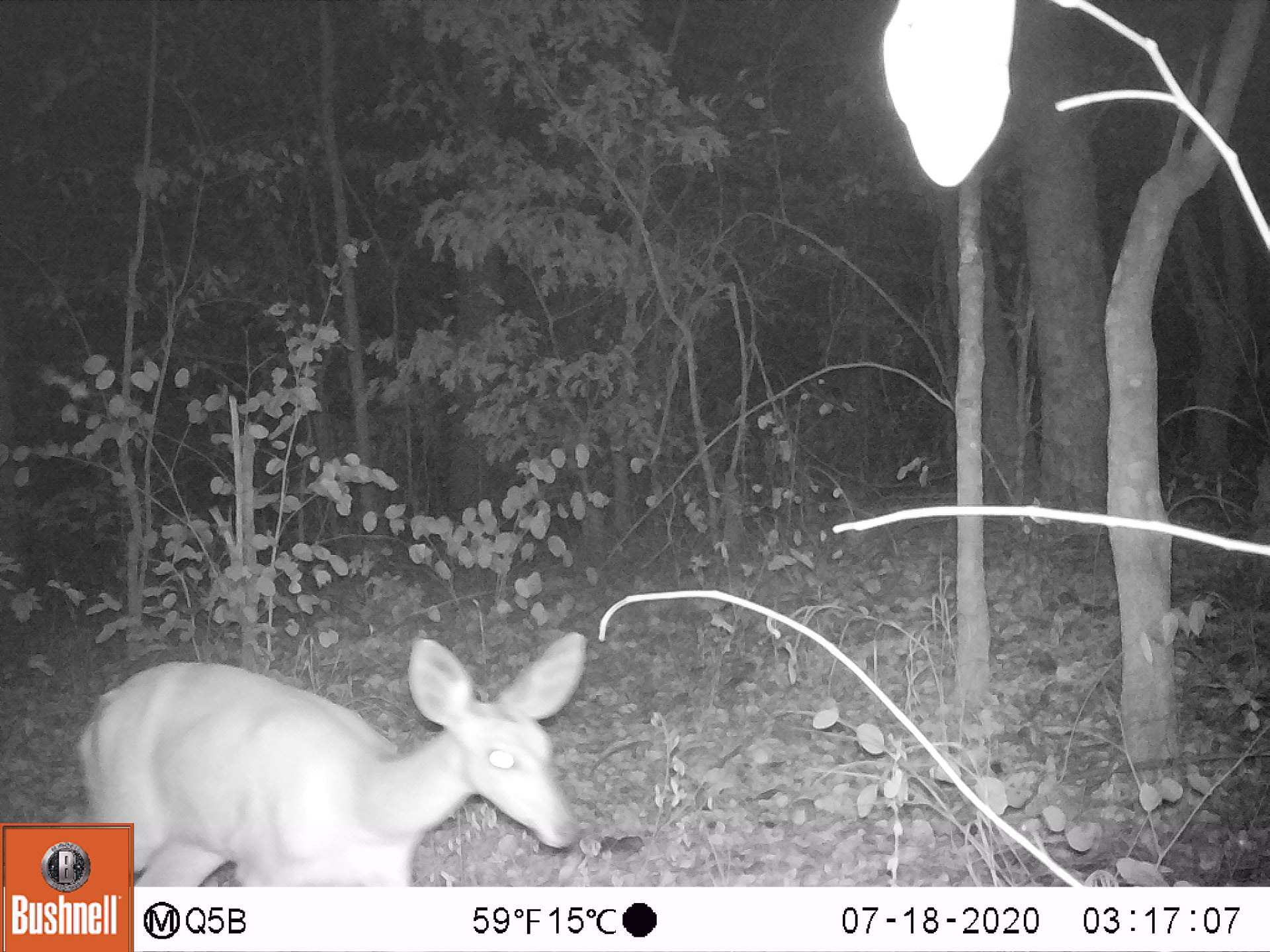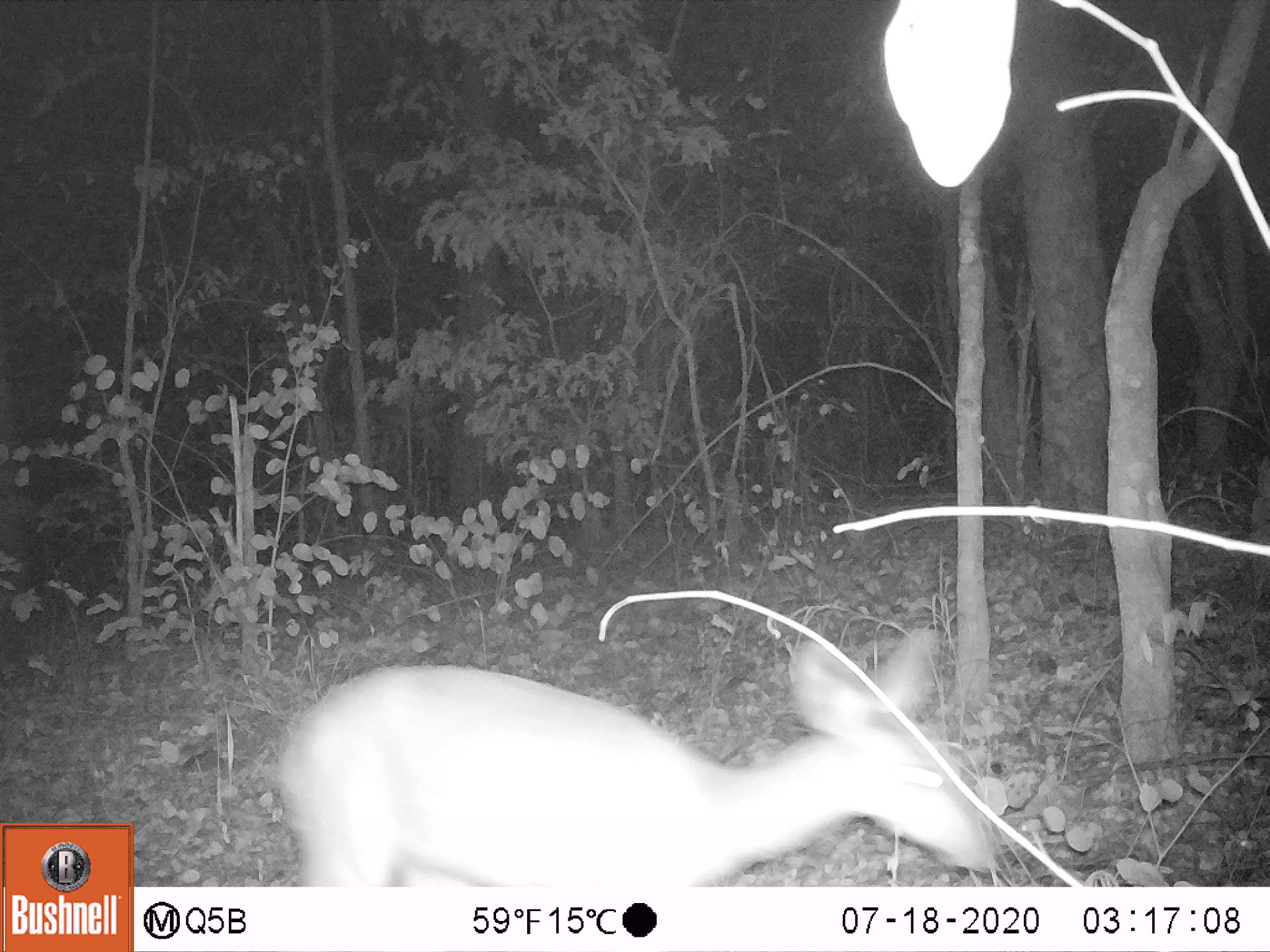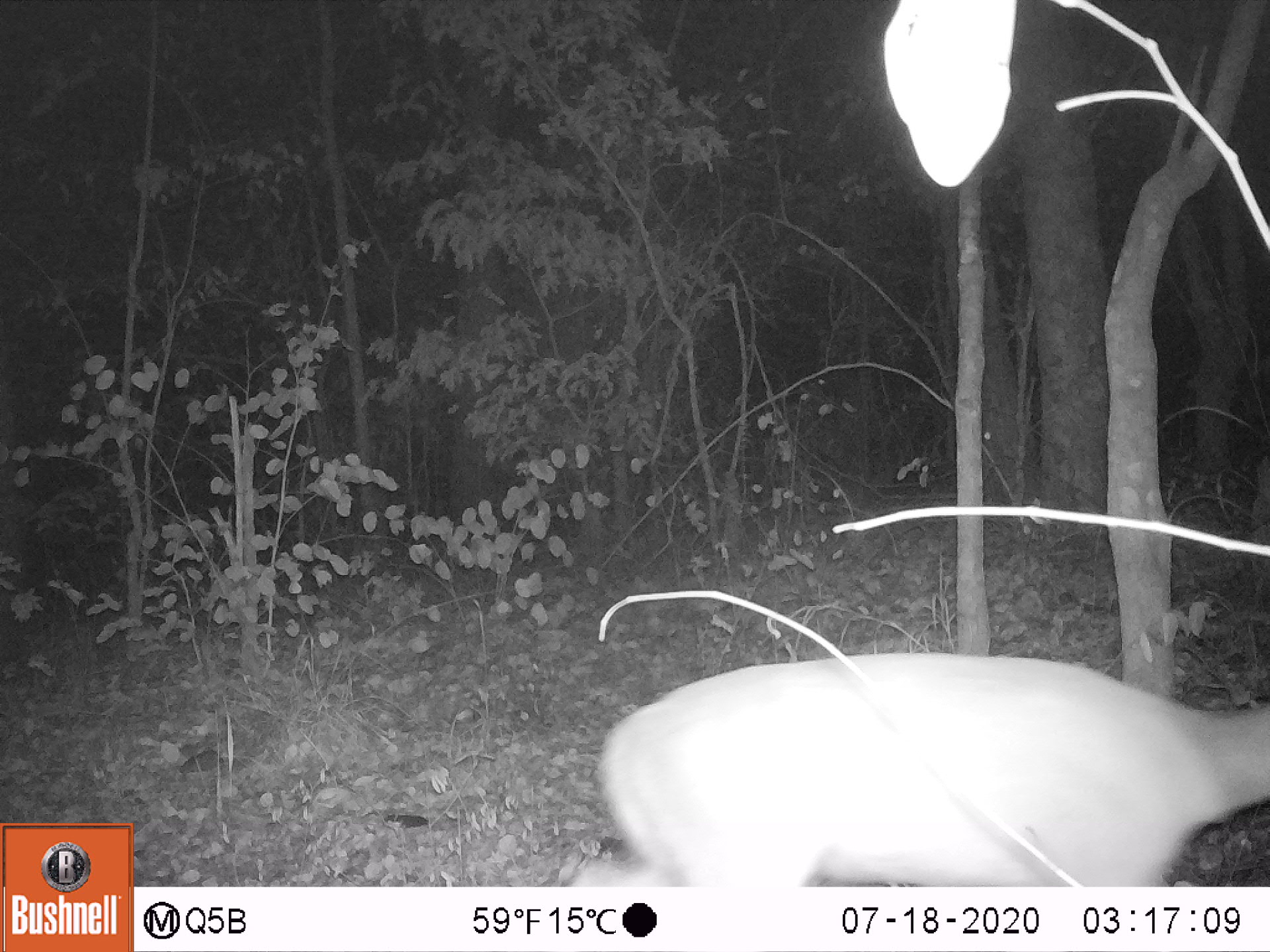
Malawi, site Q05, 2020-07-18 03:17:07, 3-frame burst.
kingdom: Animalia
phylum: Chordata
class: Mammalia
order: Artiodactyla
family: Bovidae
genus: Tragelaphus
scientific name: Tragelaphus sylvaticus sylvaticus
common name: cape bushbuck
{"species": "cape bushbuck (Tragelaphus sylvaticus sylvaticus)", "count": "1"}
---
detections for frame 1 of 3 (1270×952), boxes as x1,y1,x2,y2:
cape bushbuck: 132,625,590,883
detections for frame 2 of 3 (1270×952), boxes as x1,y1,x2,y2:
cape bushbuck: 273,622,1002,885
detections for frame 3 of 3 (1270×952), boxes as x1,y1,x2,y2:
cape bushbuck: 579,642,1263,882